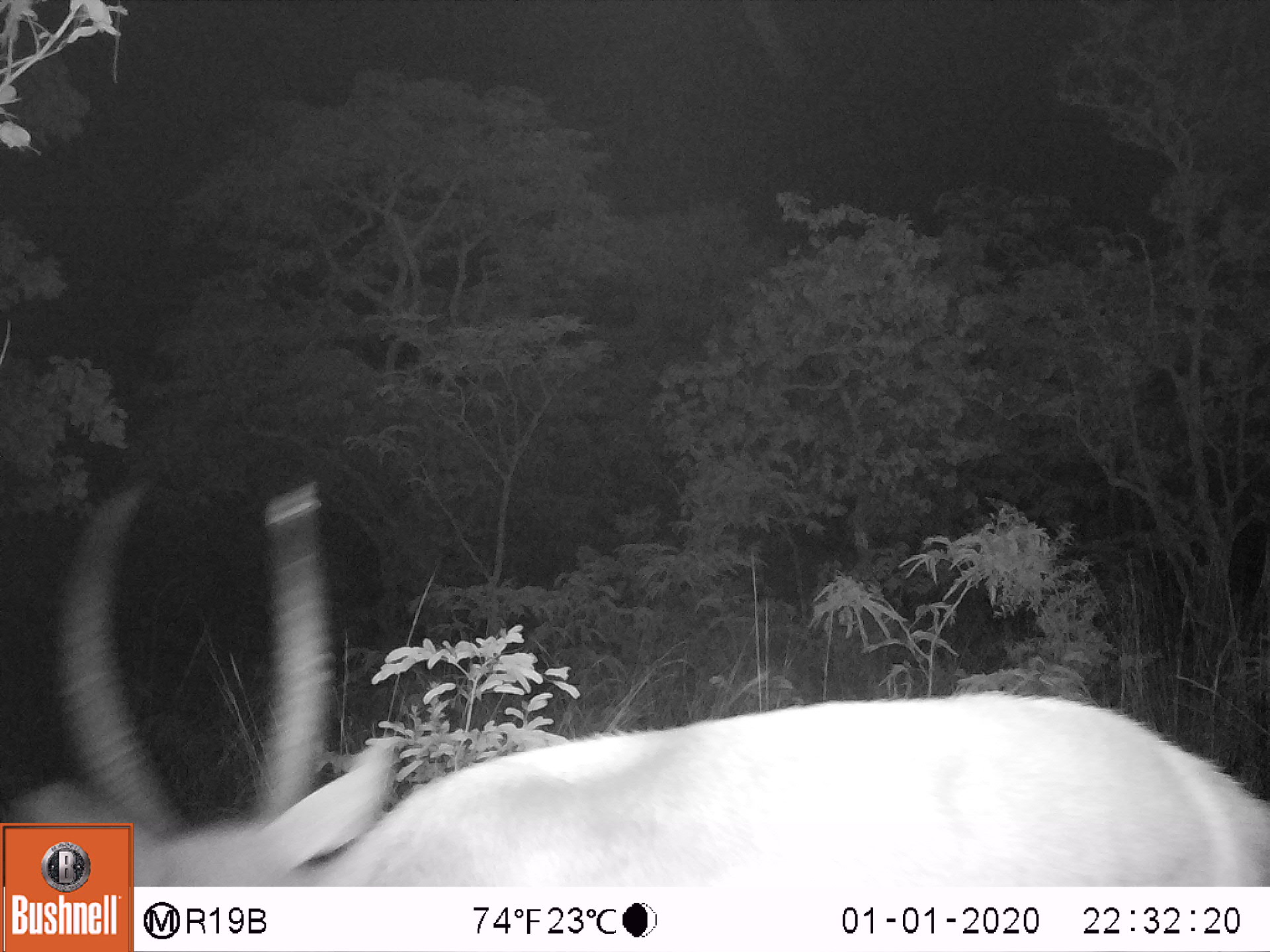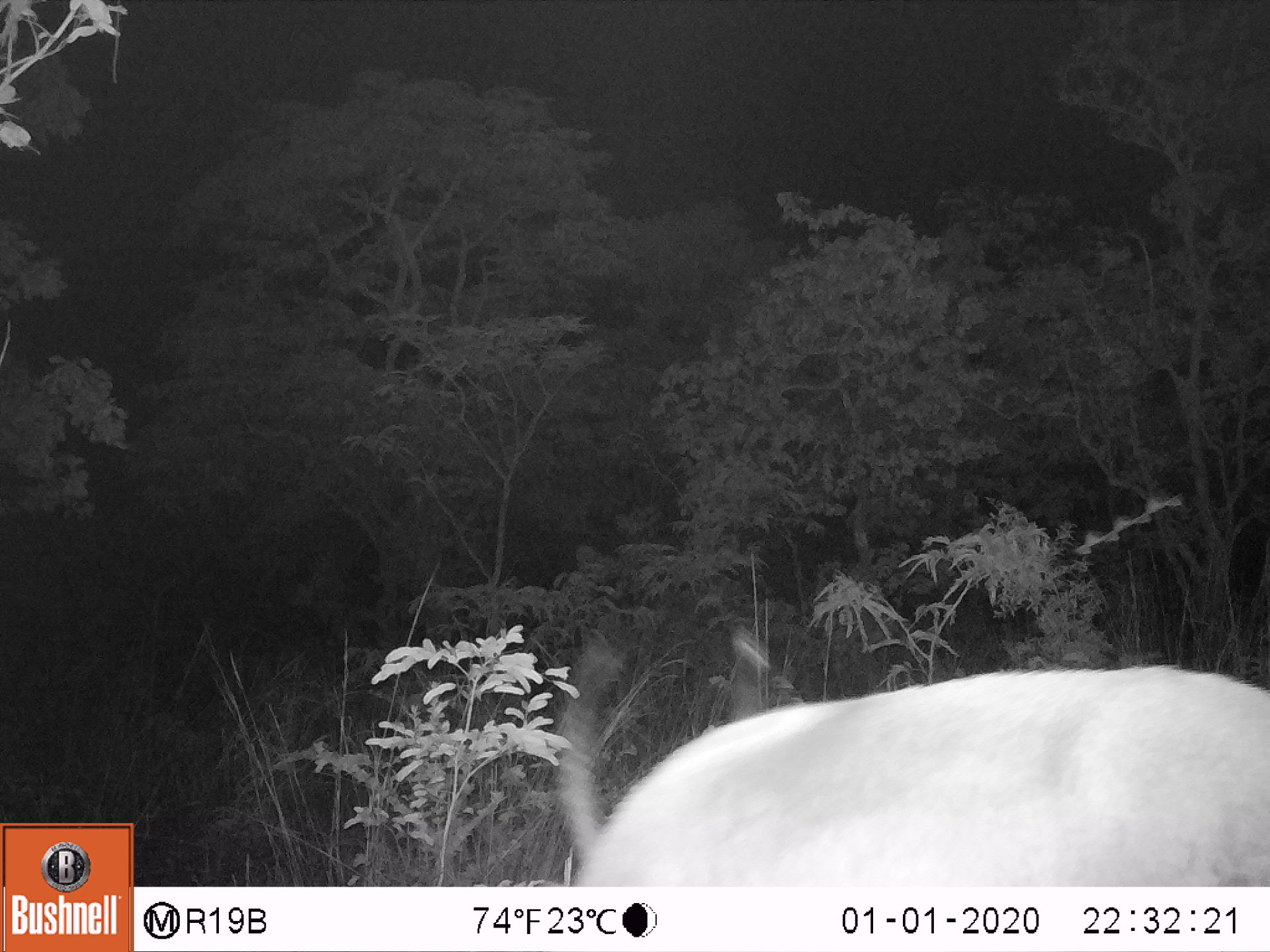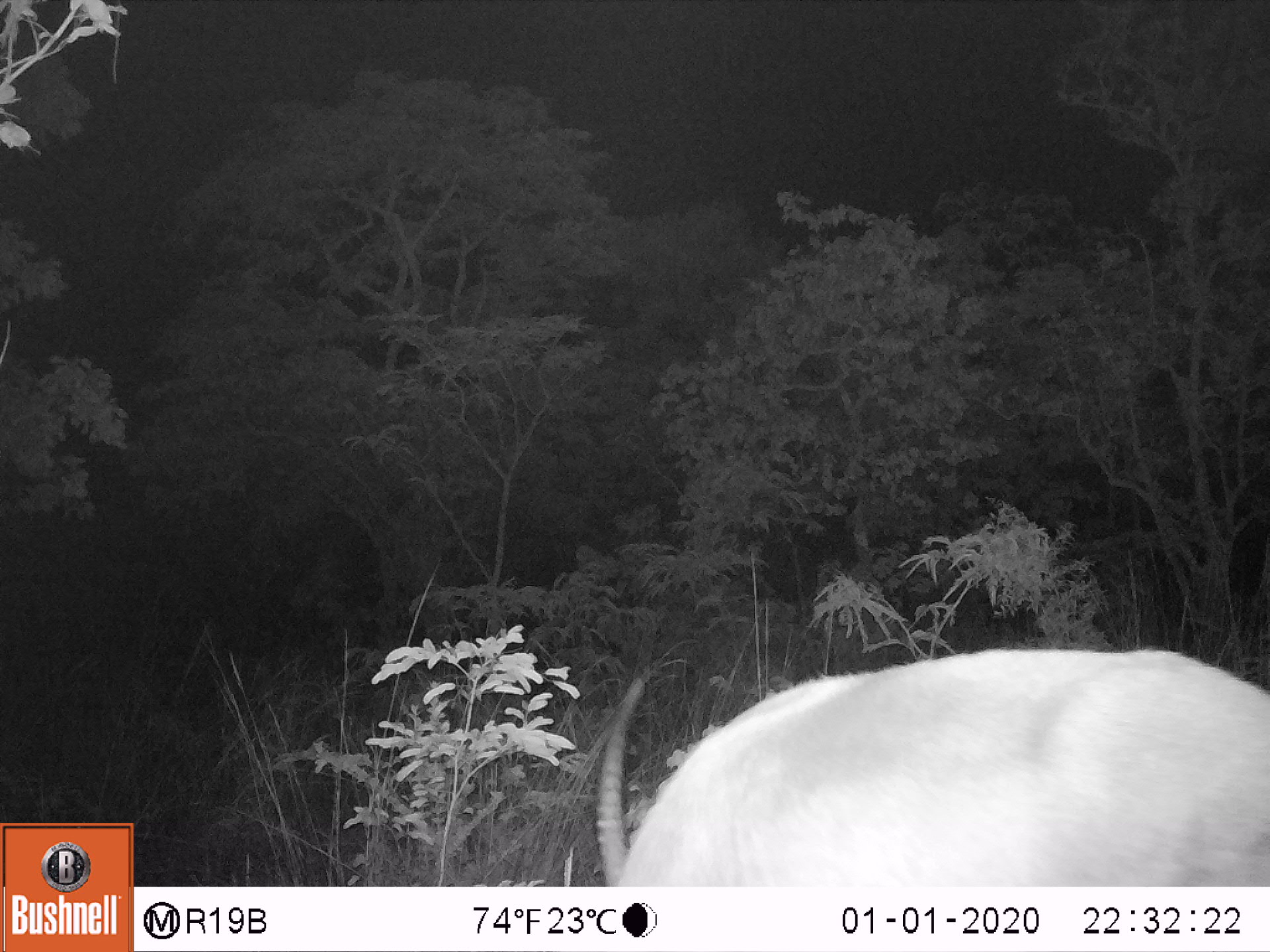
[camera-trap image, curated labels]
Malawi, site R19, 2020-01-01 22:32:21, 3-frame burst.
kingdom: Animalia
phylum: Chordata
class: Mammalia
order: Artiodactyla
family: Bovidae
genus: Kobus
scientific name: Kobus ellipsiprymnus ellipsiprymnus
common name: common waterbuck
Common waterbuck (Kobus ellipsiprymnus ellipsiprymnus), count 1.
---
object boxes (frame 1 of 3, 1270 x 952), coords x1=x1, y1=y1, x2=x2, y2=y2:
common waterbuck: x1=135, y1=478, x2=1262, y2=884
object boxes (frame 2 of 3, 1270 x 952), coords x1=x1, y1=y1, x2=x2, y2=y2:
common waterbuck: x1=542, y1=619, x2=1268, y2=882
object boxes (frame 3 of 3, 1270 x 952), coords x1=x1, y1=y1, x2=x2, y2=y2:
common waterbuck: x1=589, y1=639, x2=1268, y2=887